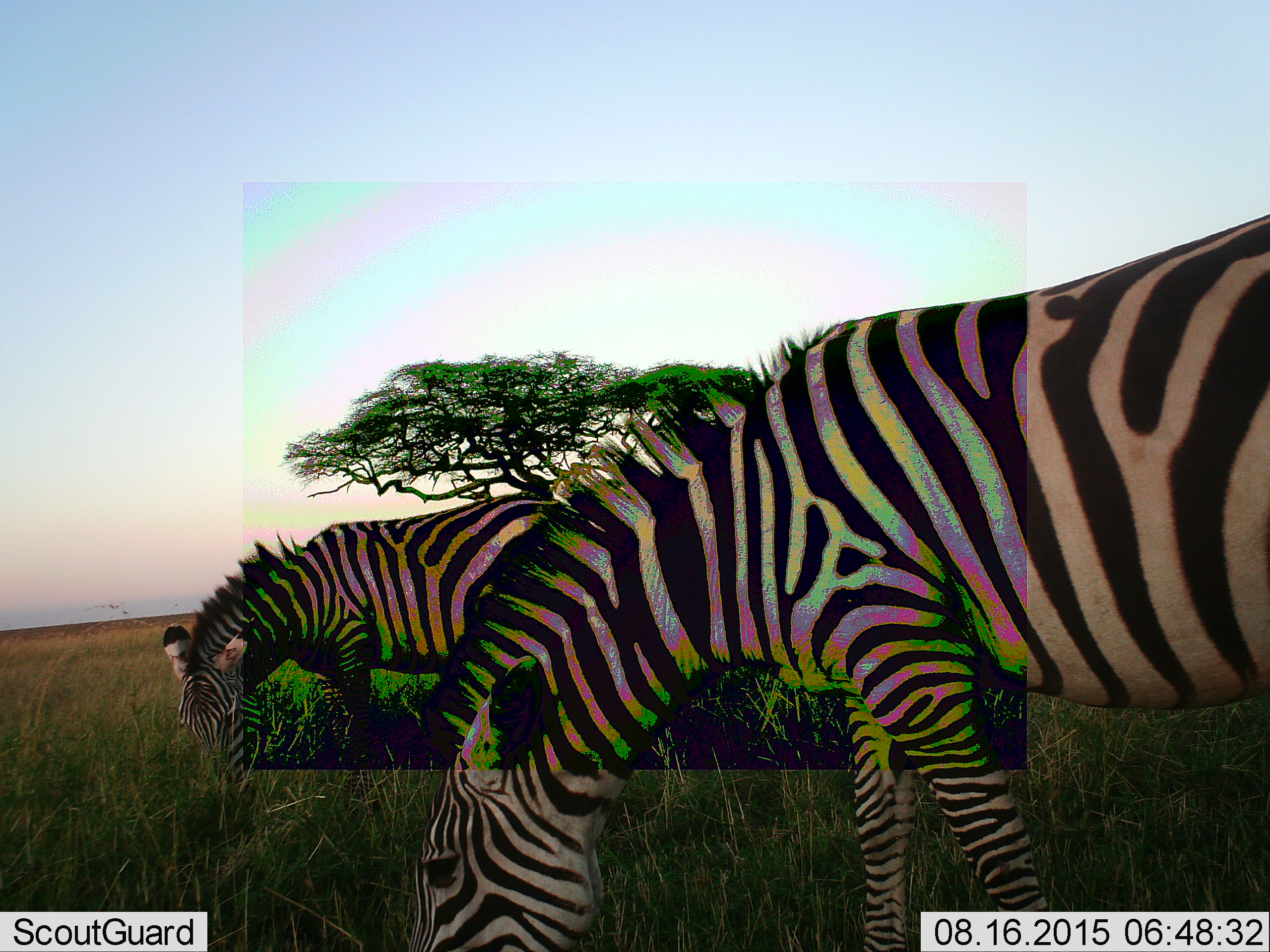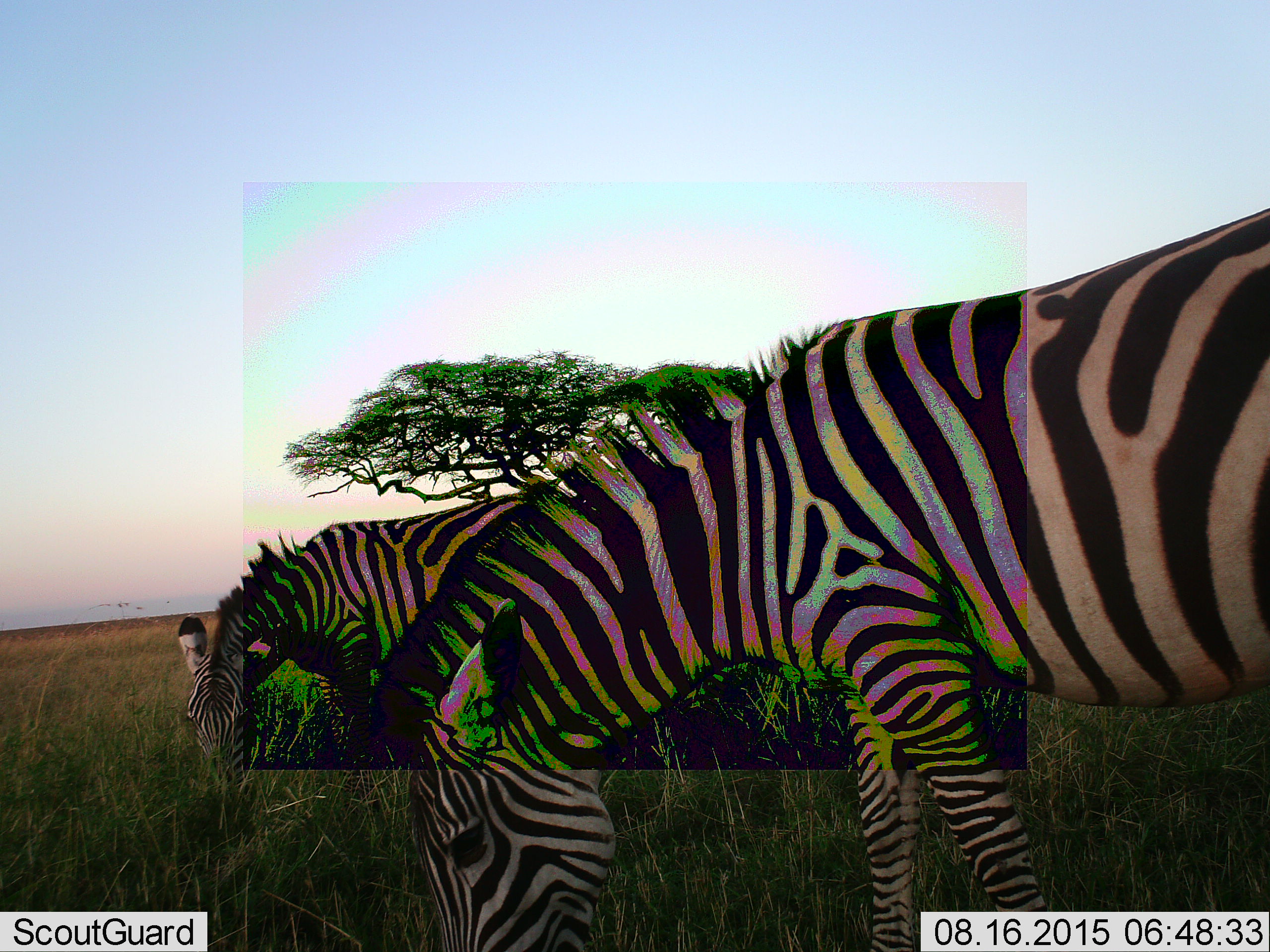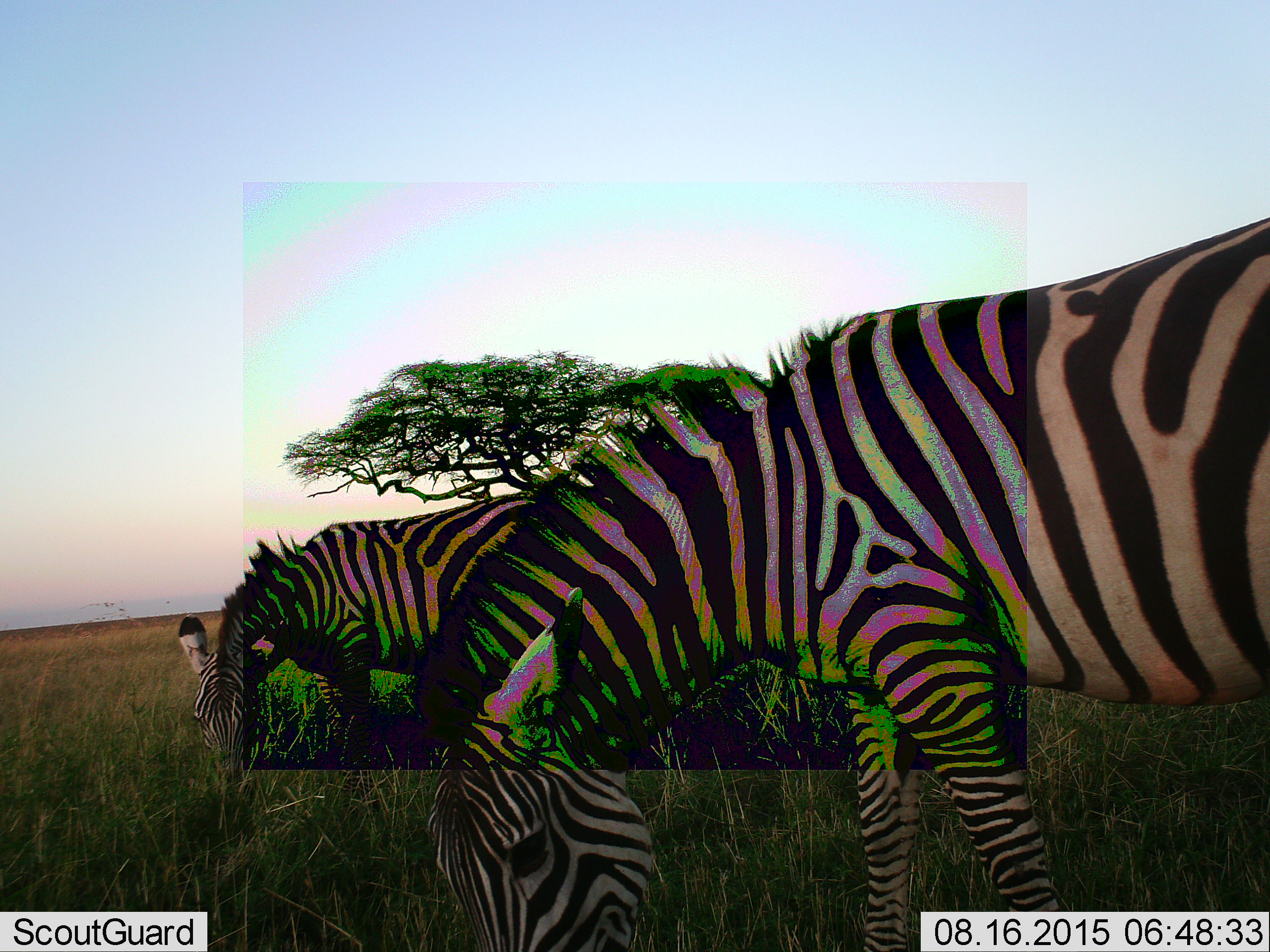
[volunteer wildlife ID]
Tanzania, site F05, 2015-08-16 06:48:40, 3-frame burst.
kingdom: Animalia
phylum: Chordata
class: Mammalia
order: Perissodactyla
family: Equidae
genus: Equus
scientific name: Equus quagga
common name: plains zebra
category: zebra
Zebra (plains zebra) (Equus quagga), count 2. Behavior (volunteer vote fractions): standing 45%, resting 0%, moving 10%, interacting 0%. Young present (vote fraction): 0%. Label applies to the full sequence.